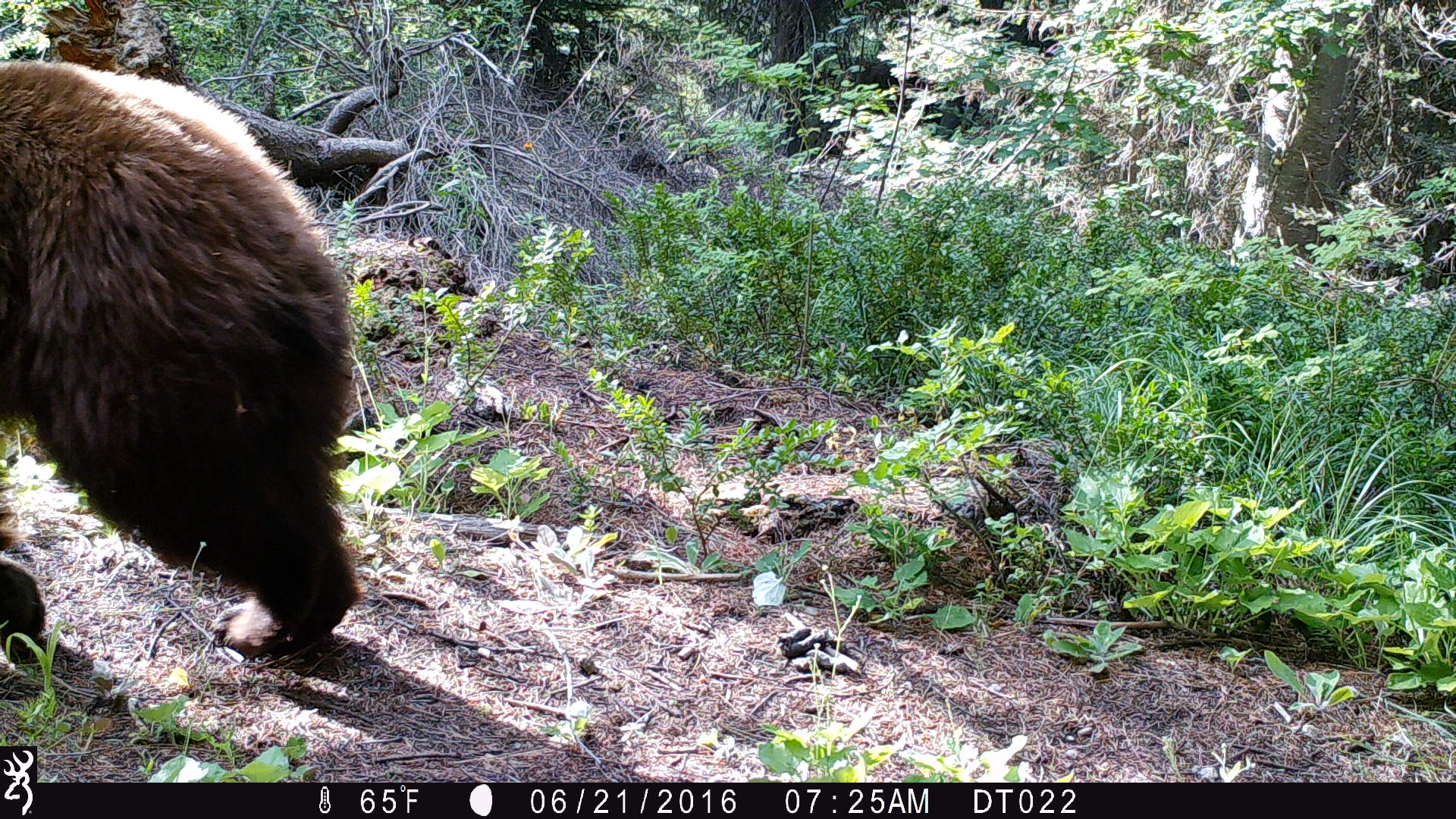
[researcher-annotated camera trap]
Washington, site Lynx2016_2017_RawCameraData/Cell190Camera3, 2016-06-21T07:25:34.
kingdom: Animalia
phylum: Chordata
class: Mammalia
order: Carnivora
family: Ursidae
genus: Ursus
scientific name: Ursus americanus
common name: american black bear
Ursus americanus (american black bear). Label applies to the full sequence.